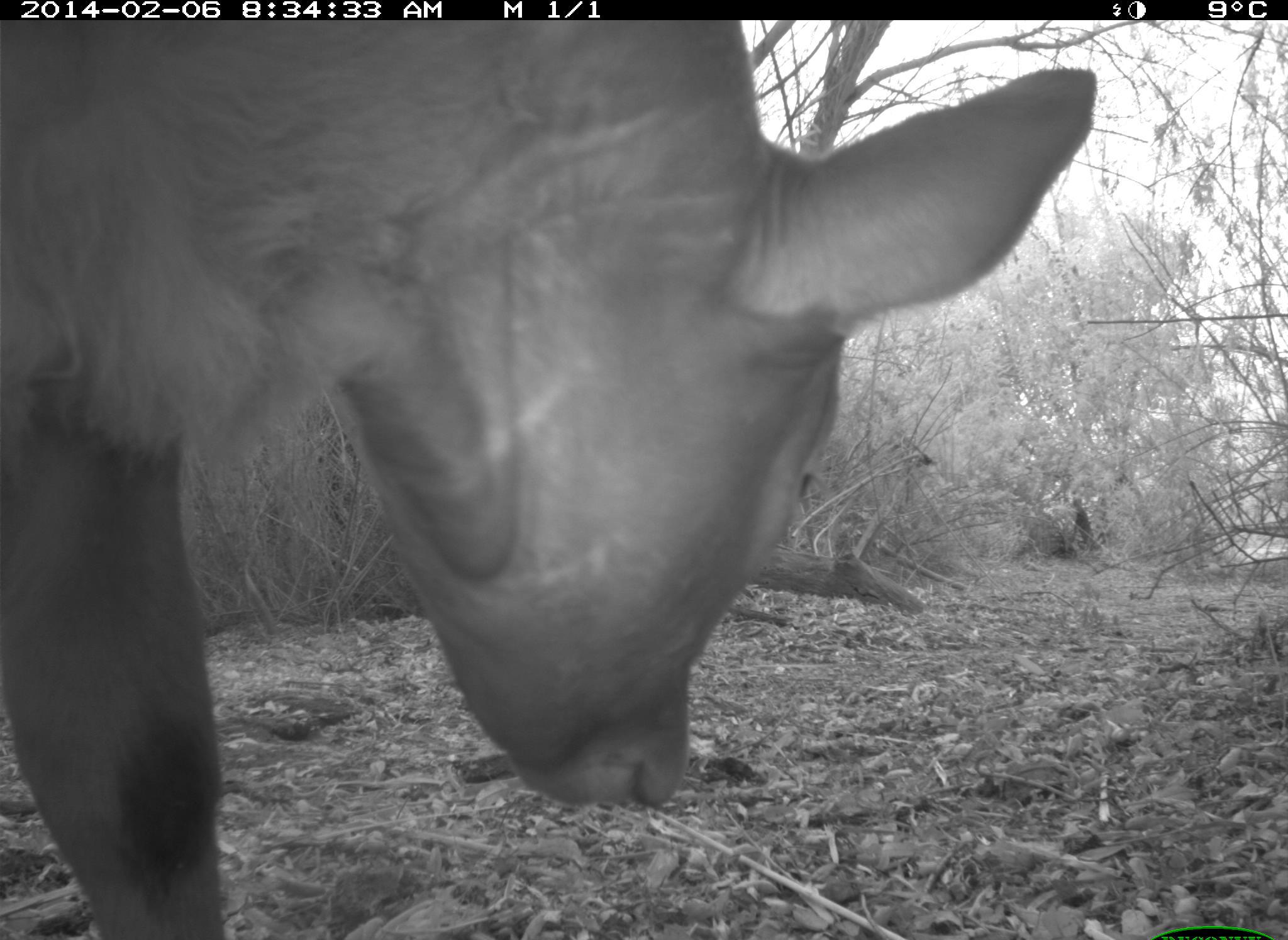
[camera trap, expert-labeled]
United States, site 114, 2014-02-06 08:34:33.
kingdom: Animalia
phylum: Chordata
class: Mammalia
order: Artiodactyla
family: Bovidae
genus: Bos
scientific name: Bos taurus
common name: cow